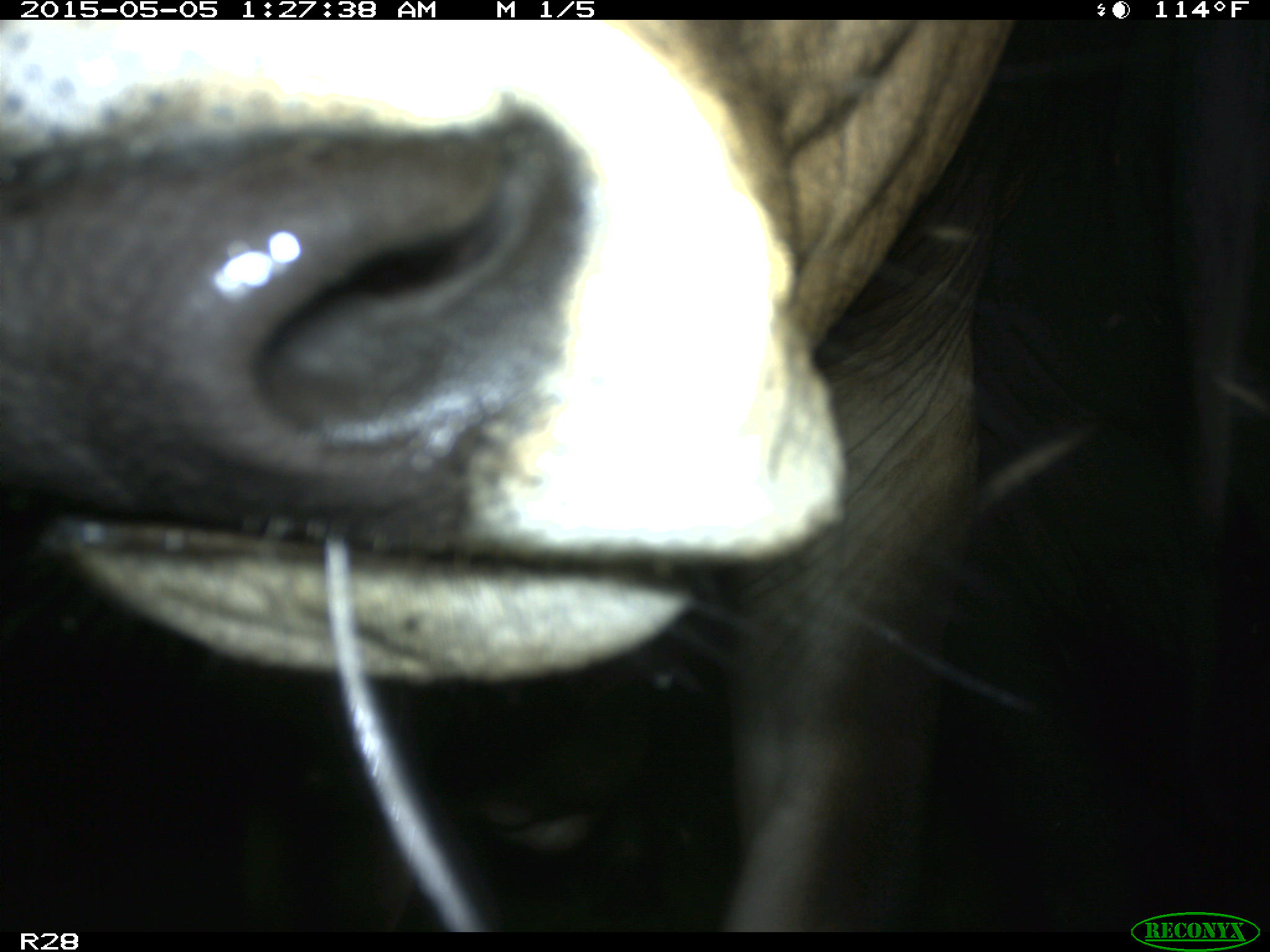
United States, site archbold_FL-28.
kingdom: Animalia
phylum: Chordata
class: Mammalia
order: Artiodactyla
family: Bovidae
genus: Bos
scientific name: Bos taurus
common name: domestic cow